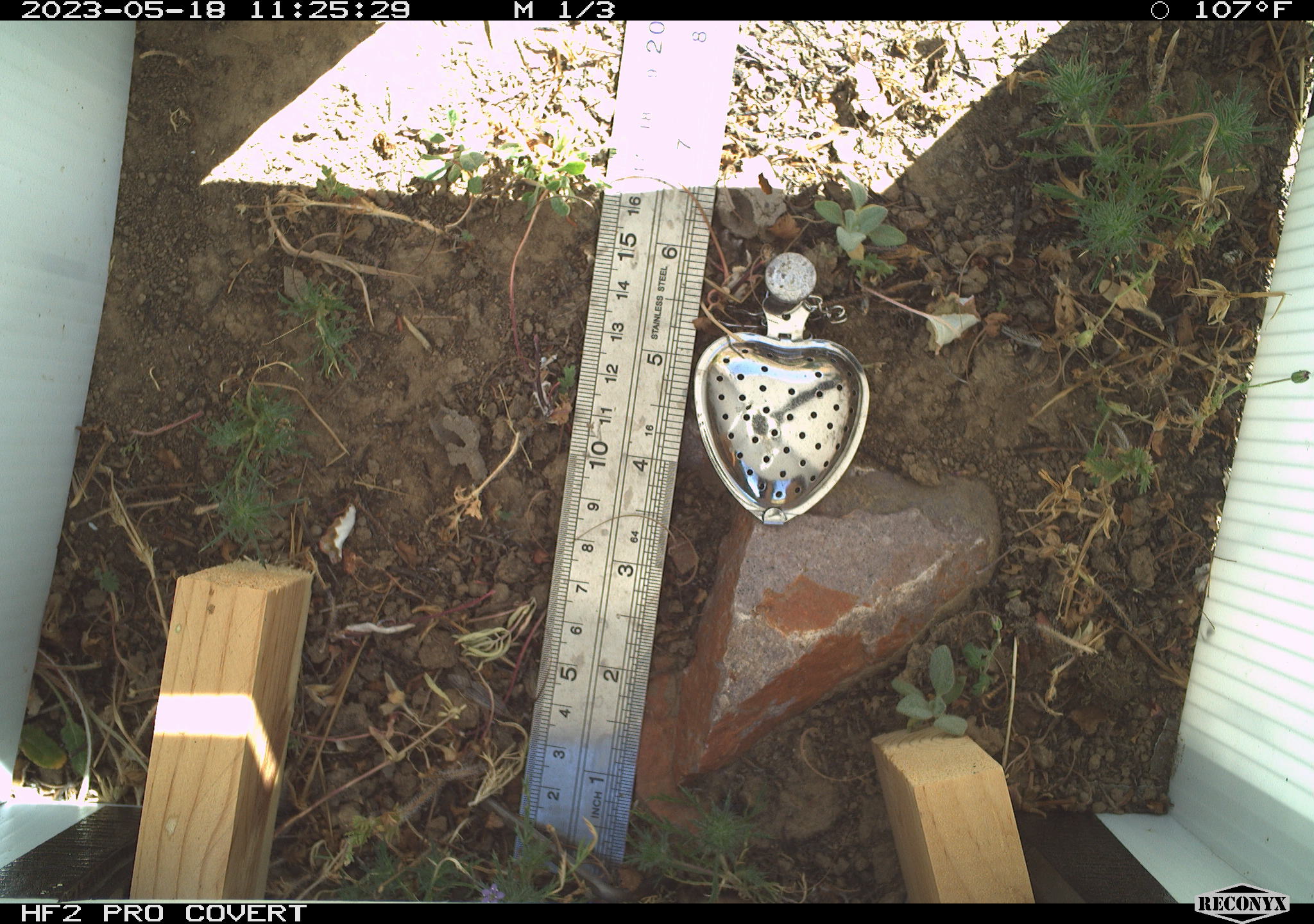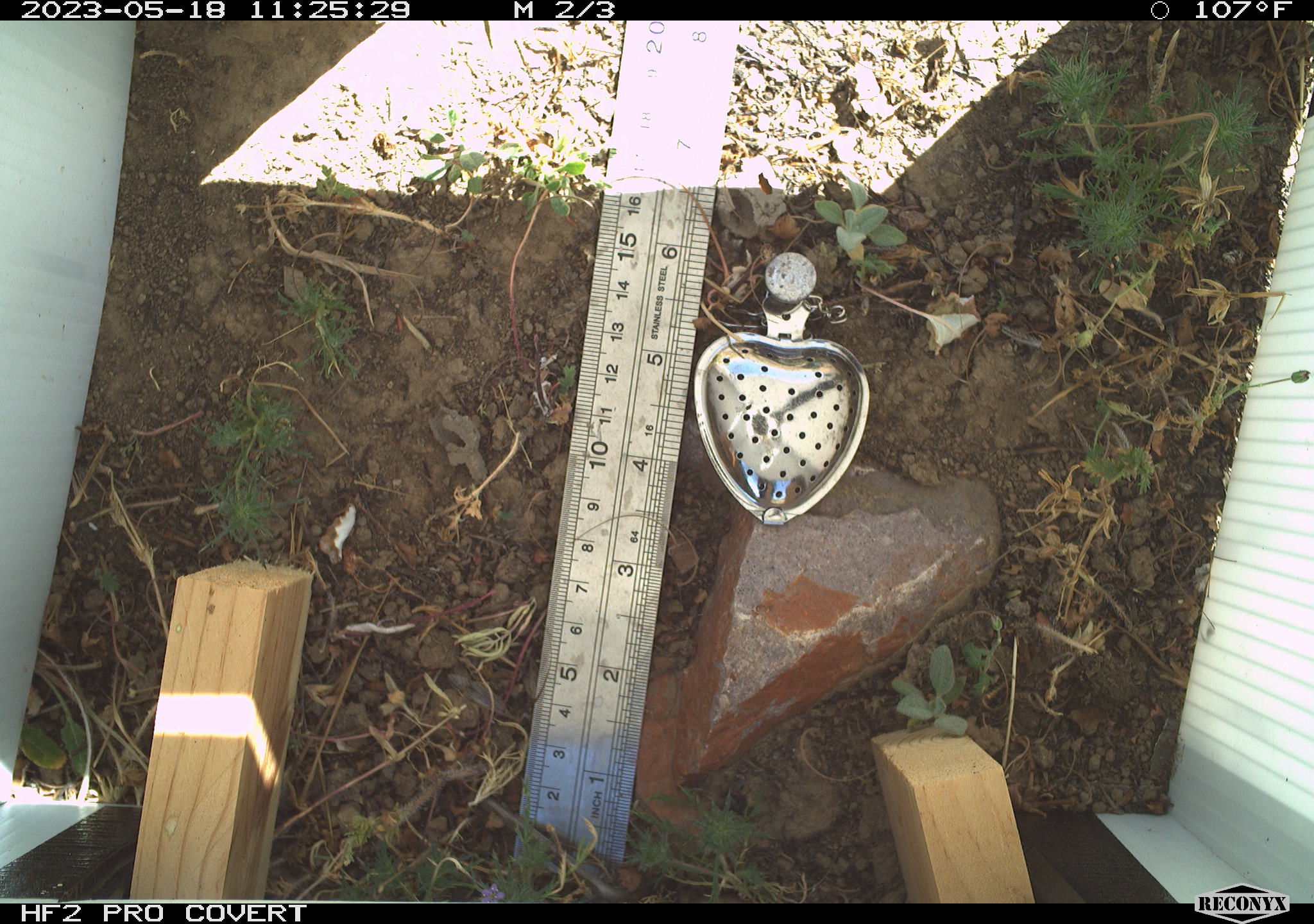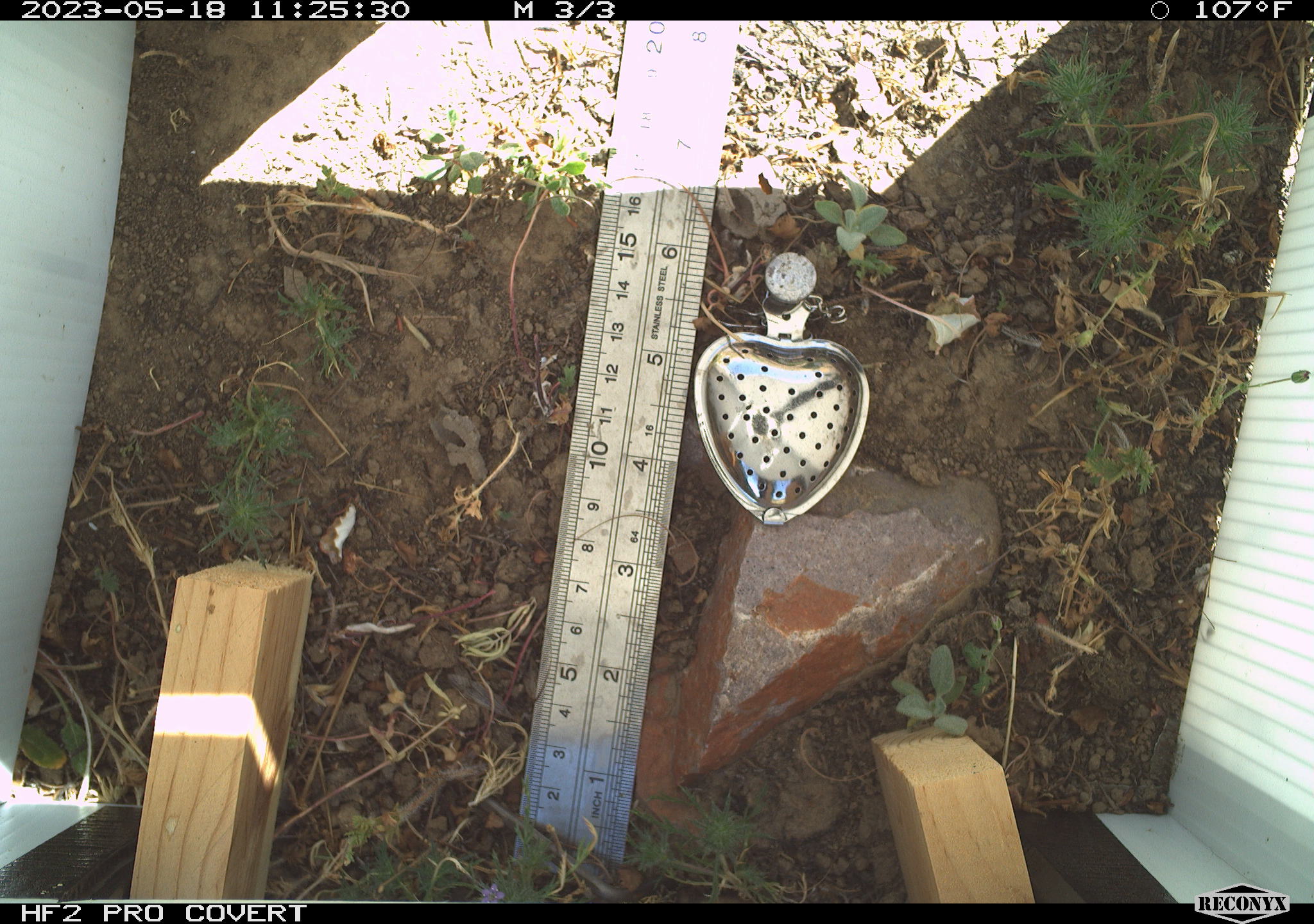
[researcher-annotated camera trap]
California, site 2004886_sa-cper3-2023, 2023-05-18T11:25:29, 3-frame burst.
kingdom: Animalia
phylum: Chordata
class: Amphibia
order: Anura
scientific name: Anura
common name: frogs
Frogs (Anura).